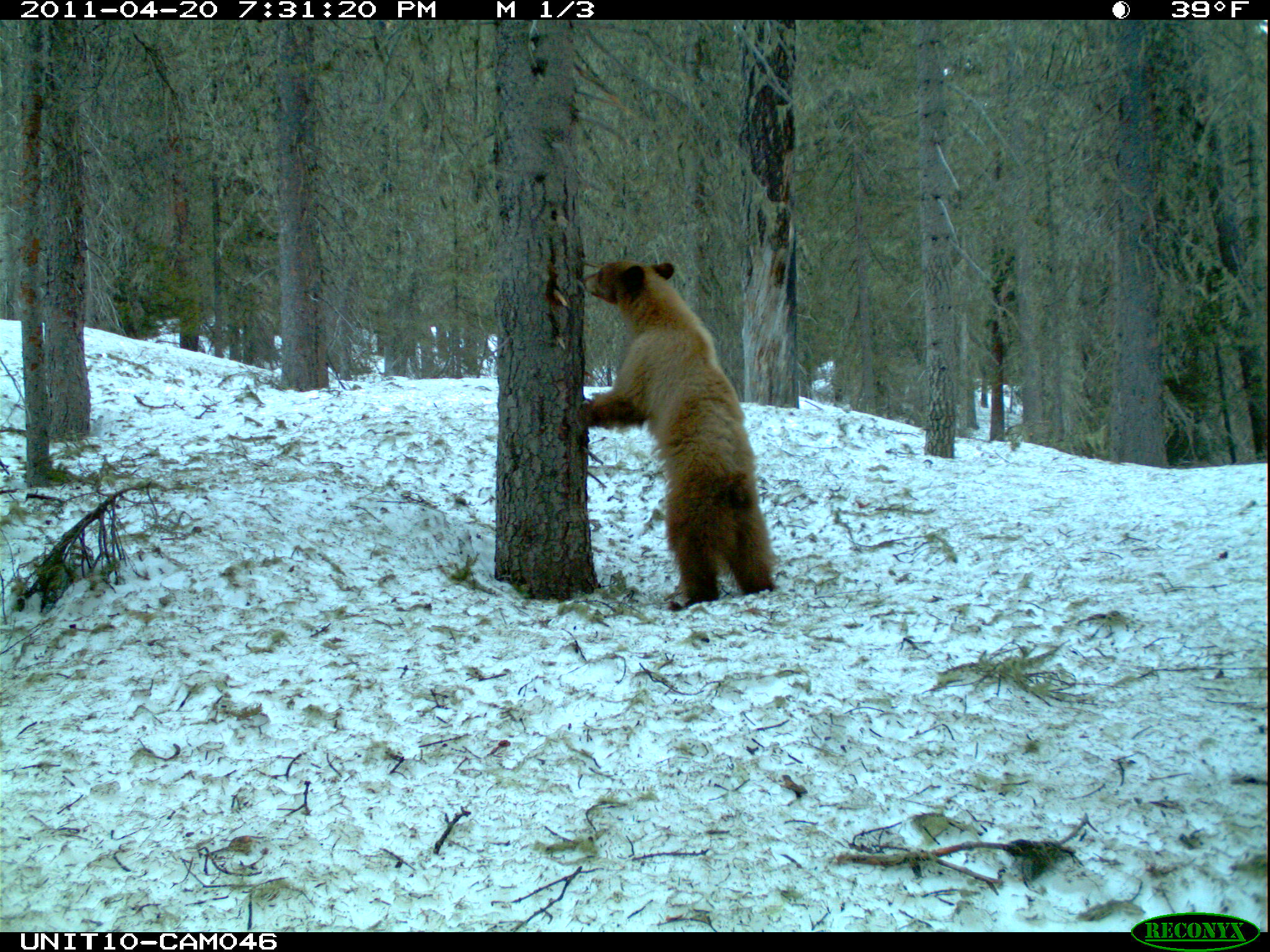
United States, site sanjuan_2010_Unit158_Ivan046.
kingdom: Animalia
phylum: Chordata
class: Mammalia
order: Carnivora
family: Ursidae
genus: Ursus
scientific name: Ursus americanus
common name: american black bear